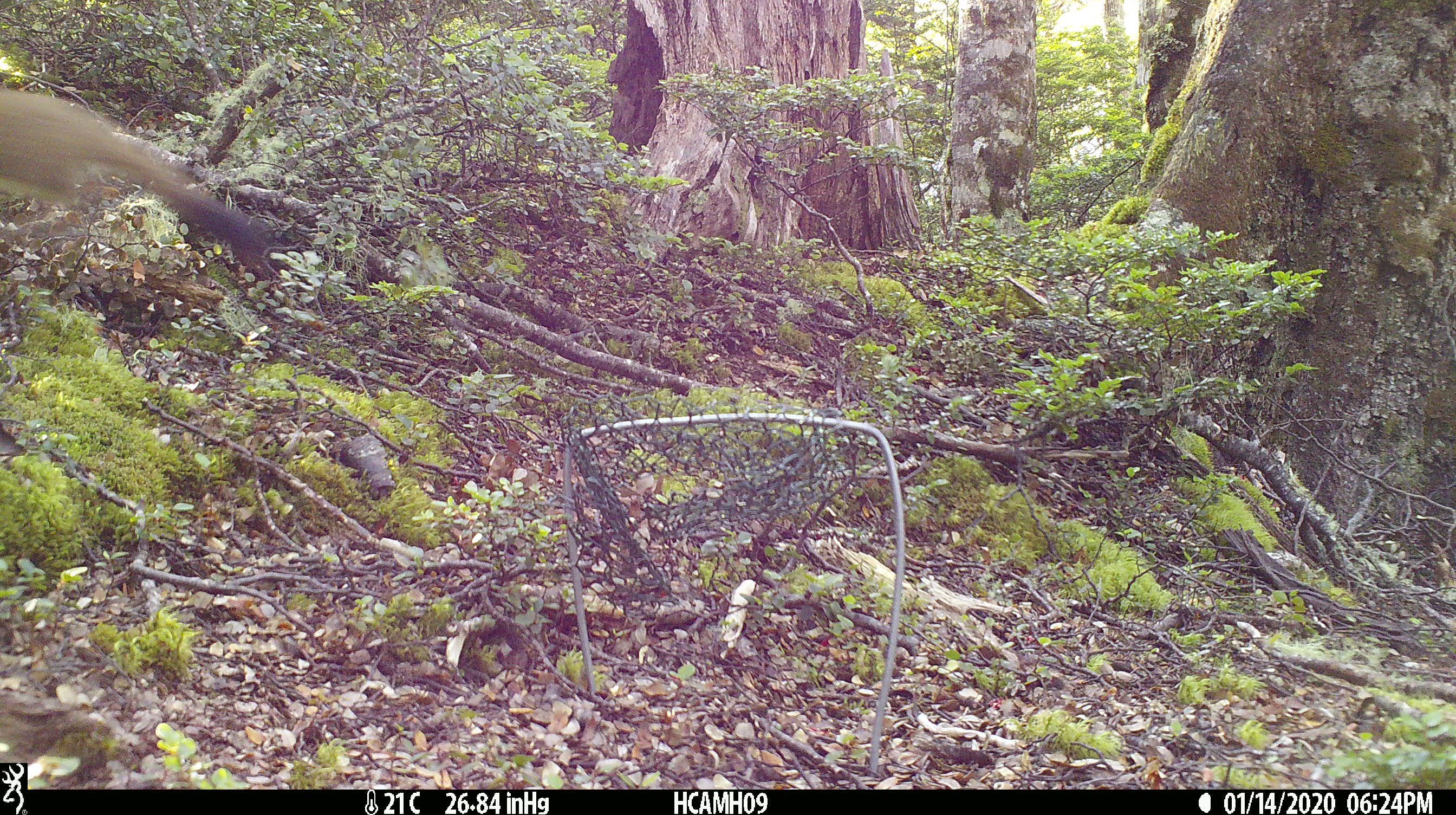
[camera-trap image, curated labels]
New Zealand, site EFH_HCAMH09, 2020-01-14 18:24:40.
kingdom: Animalia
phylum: Chordata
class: Mammalia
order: Carnivora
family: Mustelidae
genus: Mustela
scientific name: Mustela erminea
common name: stoat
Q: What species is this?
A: Stoat (Mustela erminea).